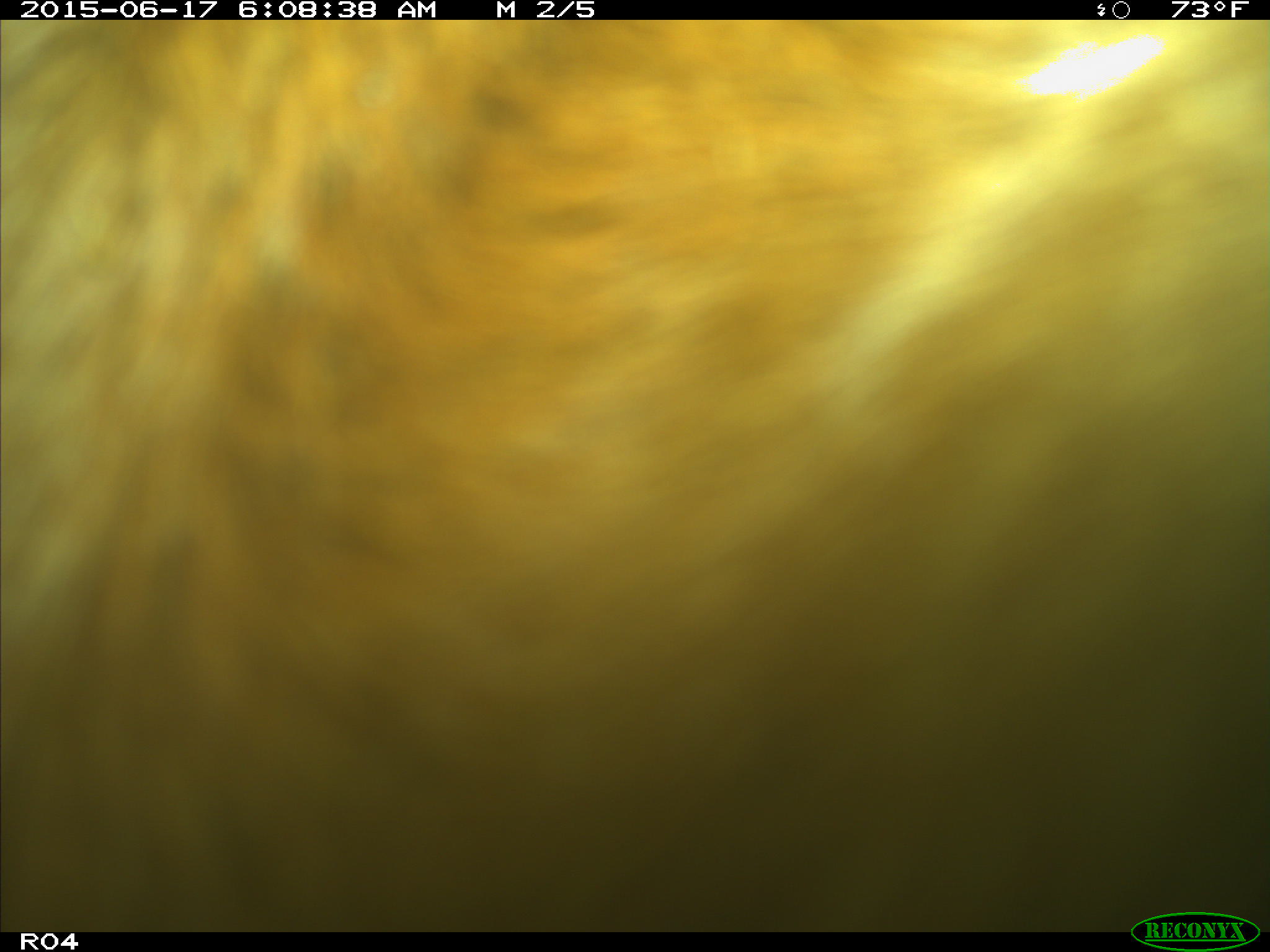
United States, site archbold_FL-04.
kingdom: Animalia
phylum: Chordata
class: Mammalia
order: Artiodactyla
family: Bovidae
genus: Bos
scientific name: Bos taurus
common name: domestic cow